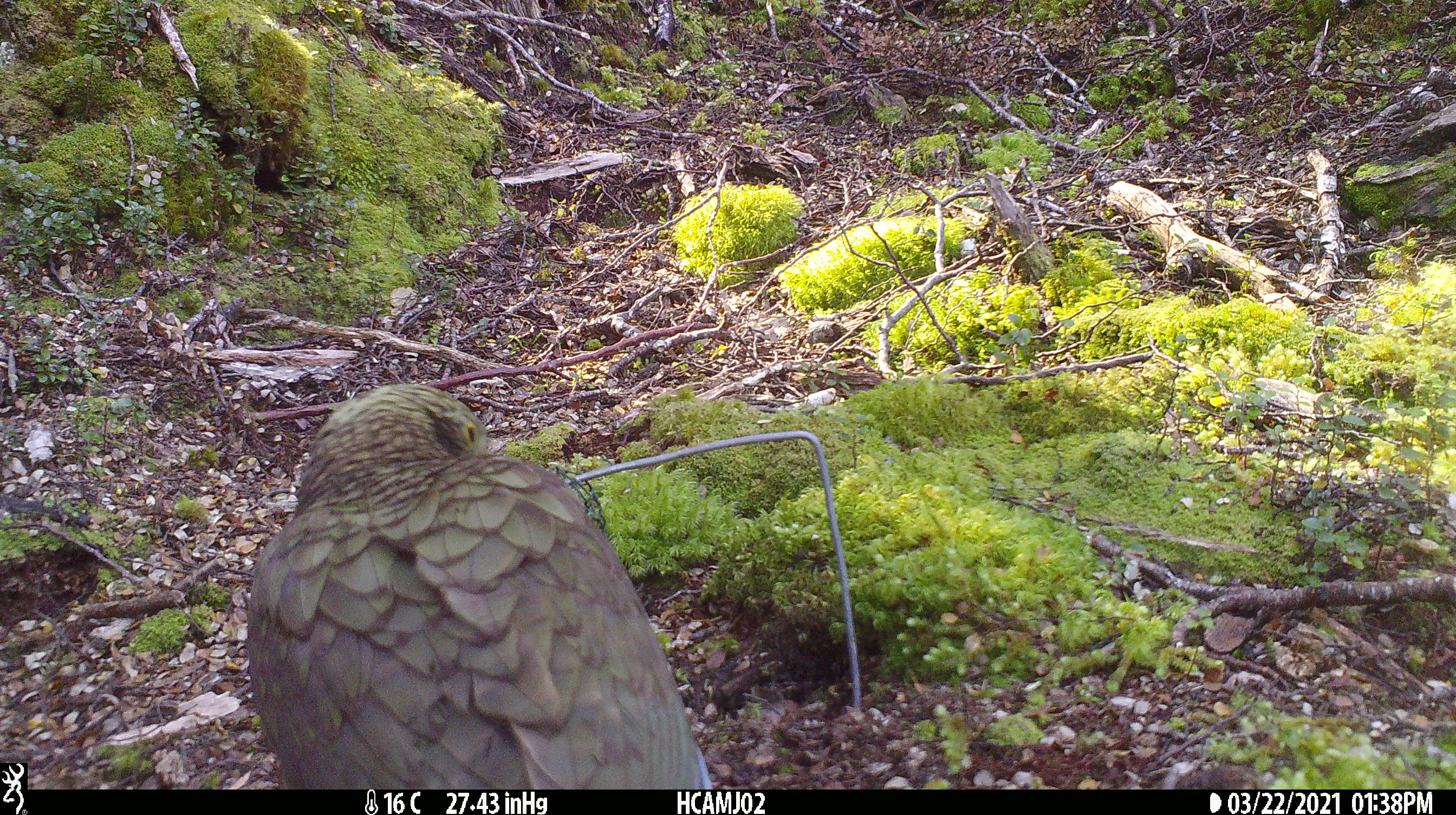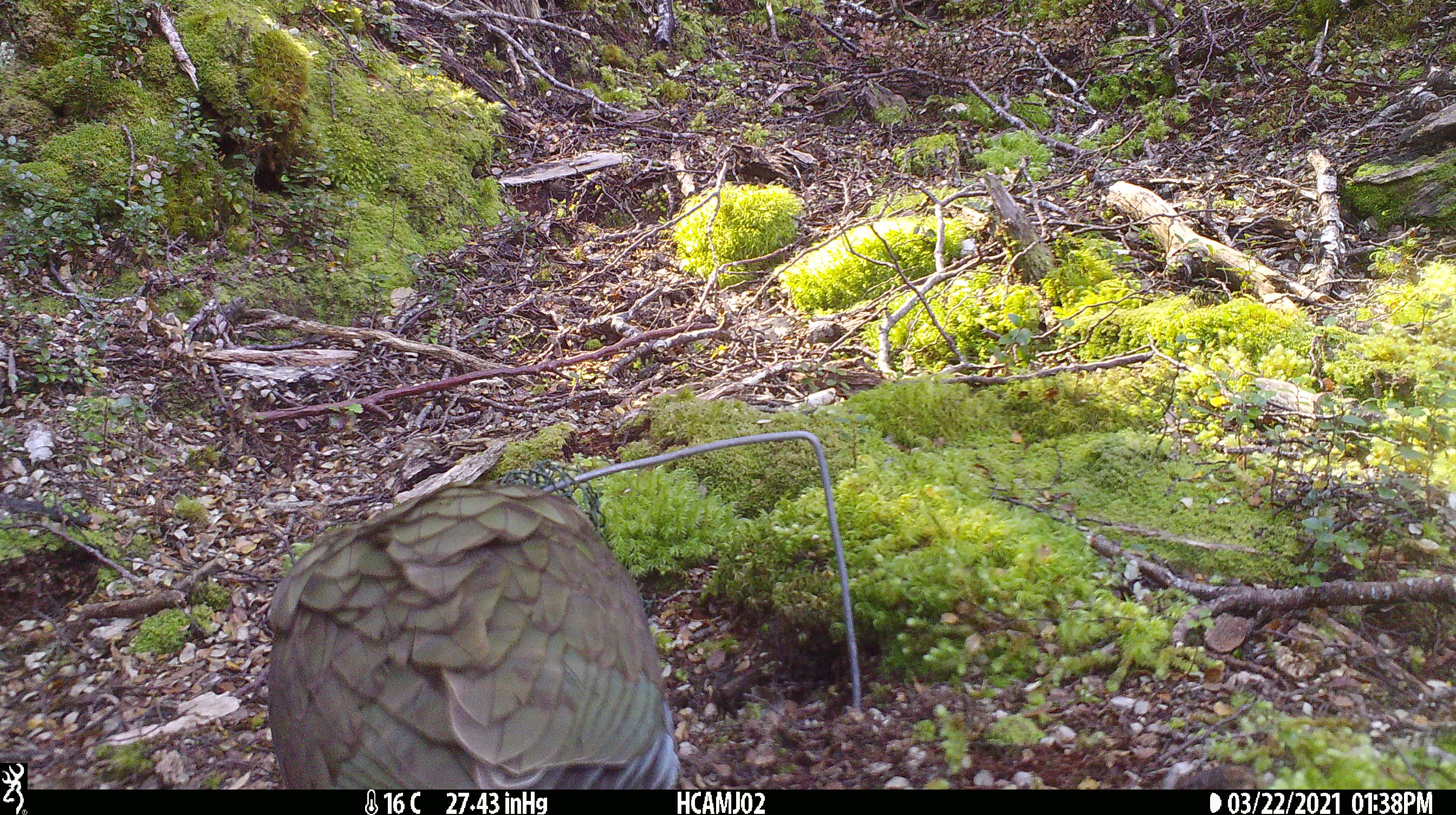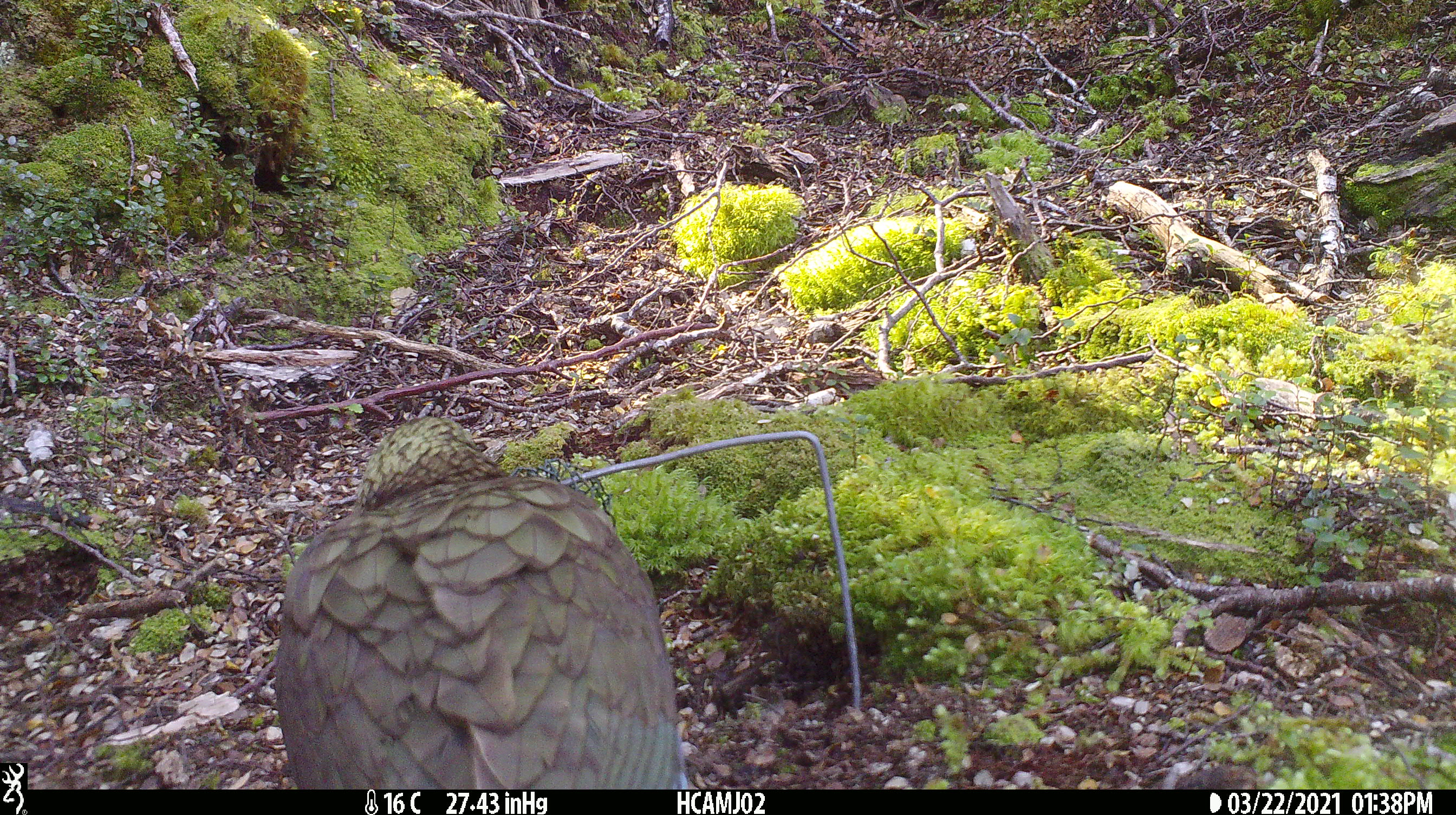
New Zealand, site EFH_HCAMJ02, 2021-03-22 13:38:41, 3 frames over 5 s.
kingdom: Animalia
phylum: Chordata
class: Aves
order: Psittaciformes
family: Strigopidae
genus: Nestor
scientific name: Nestor notabilis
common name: kea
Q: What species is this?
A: Kea (Nestor notabilis).